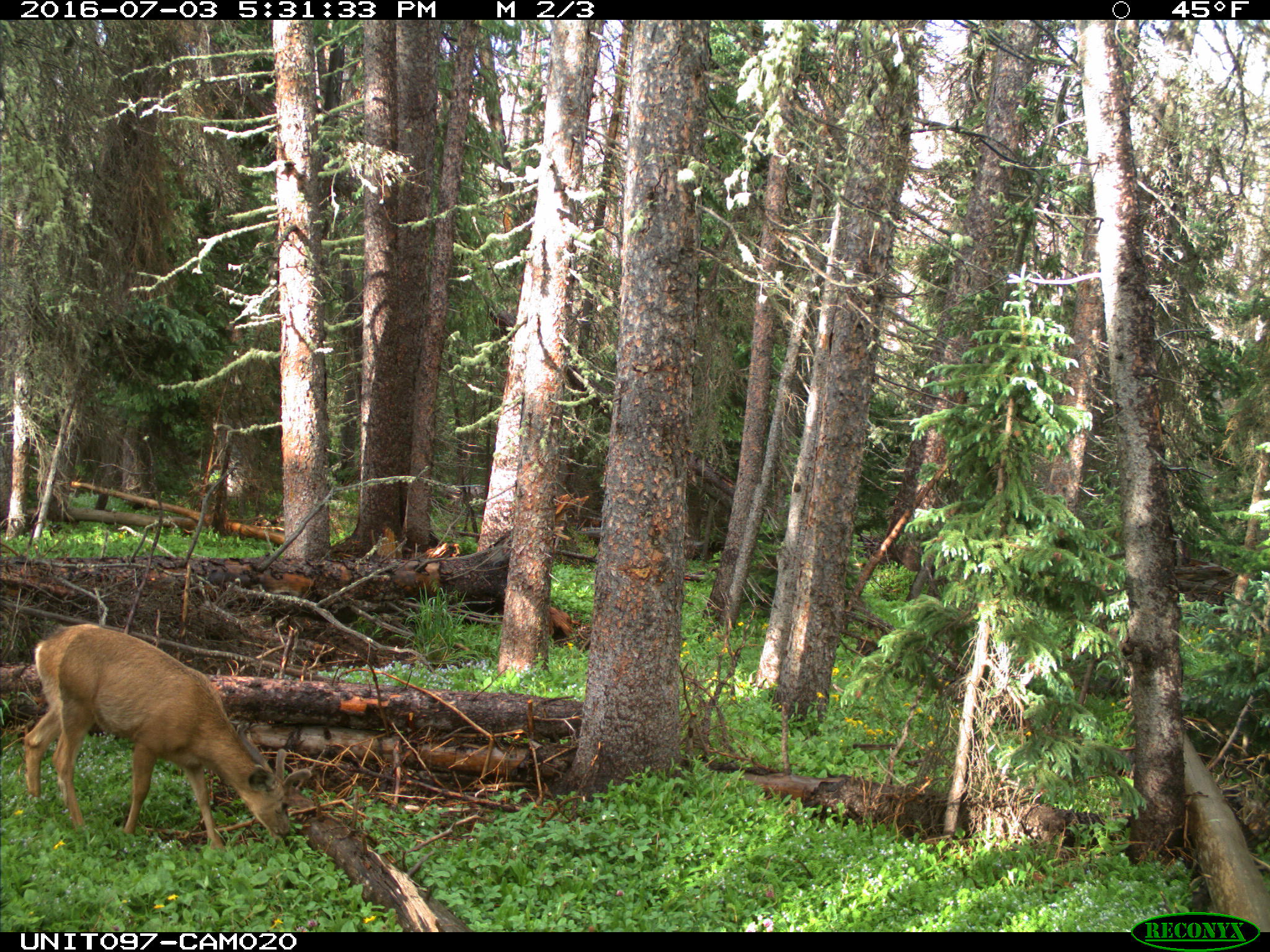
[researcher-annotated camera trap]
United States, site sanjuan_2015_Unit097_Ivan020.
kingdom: Animalia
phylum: Chordata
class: Mammalia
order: Artiodactyla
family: Cervidae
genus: Odocoileus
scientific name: Odocoileus hemionus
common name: mule deer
Odocoileus hemionus (mule deer).